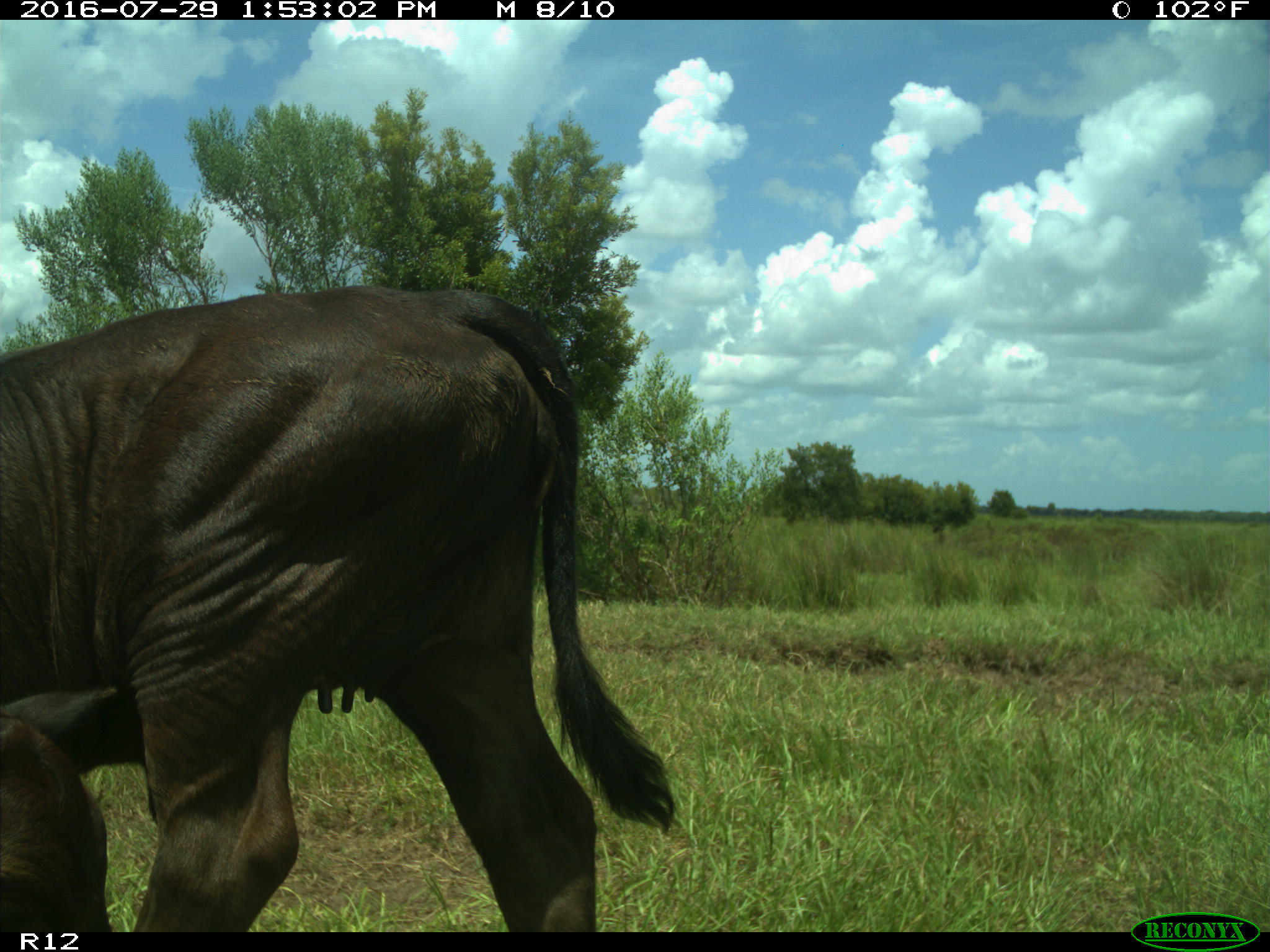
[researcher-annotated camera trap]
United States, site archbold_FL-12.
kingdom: Animalia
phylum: Chordata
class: Mammalia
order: Artiodactyla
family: Bovidae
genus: Bos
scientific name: Bos taurus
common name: domestic cow